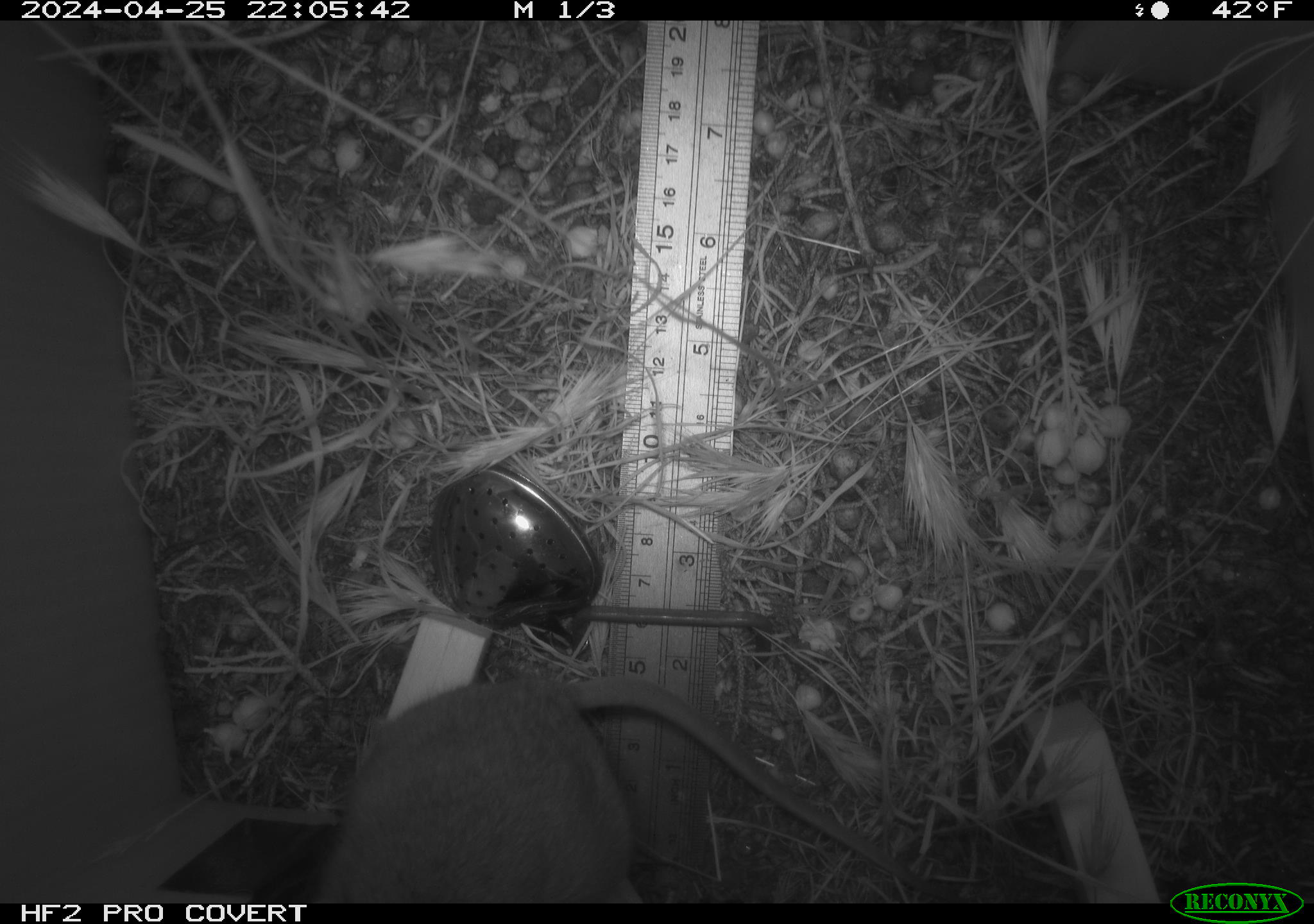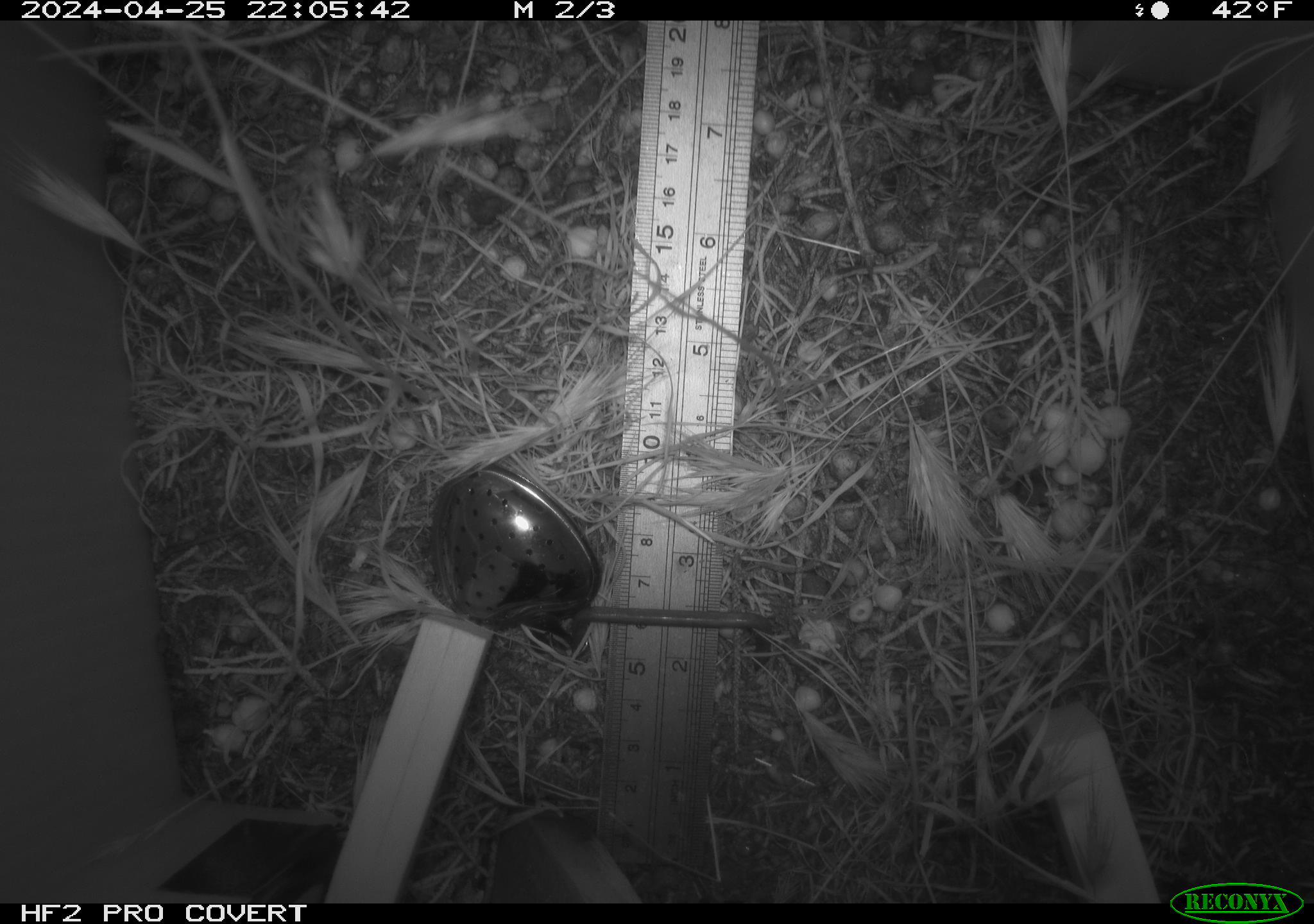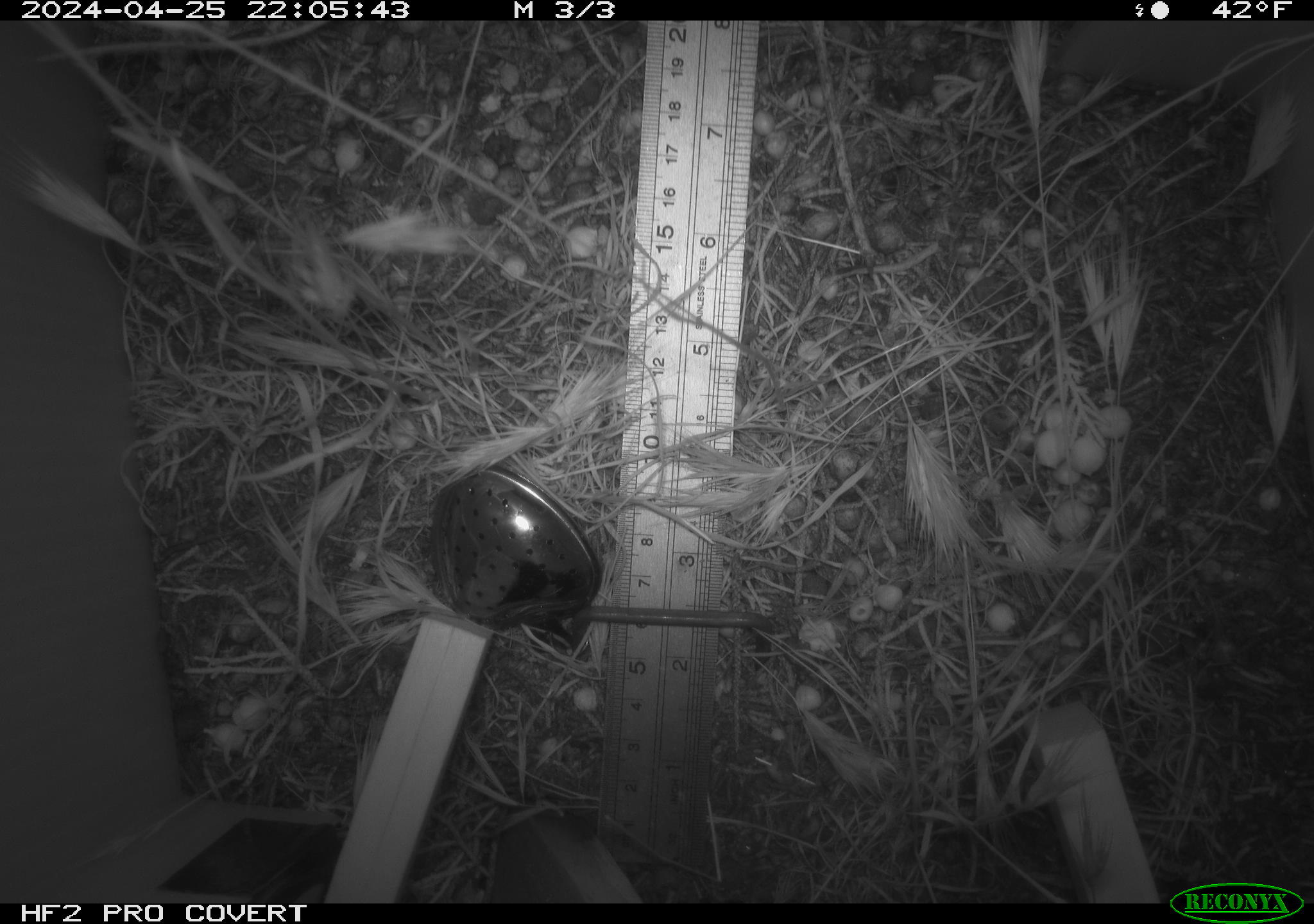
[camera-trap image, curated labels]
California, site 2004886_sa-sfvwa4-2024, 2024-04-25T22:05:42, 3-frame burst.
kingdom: Animalia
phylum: Chordata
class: Mammalia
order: Rodentia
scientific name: Rodentia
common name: mouse species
Mouse species (Rodentia).